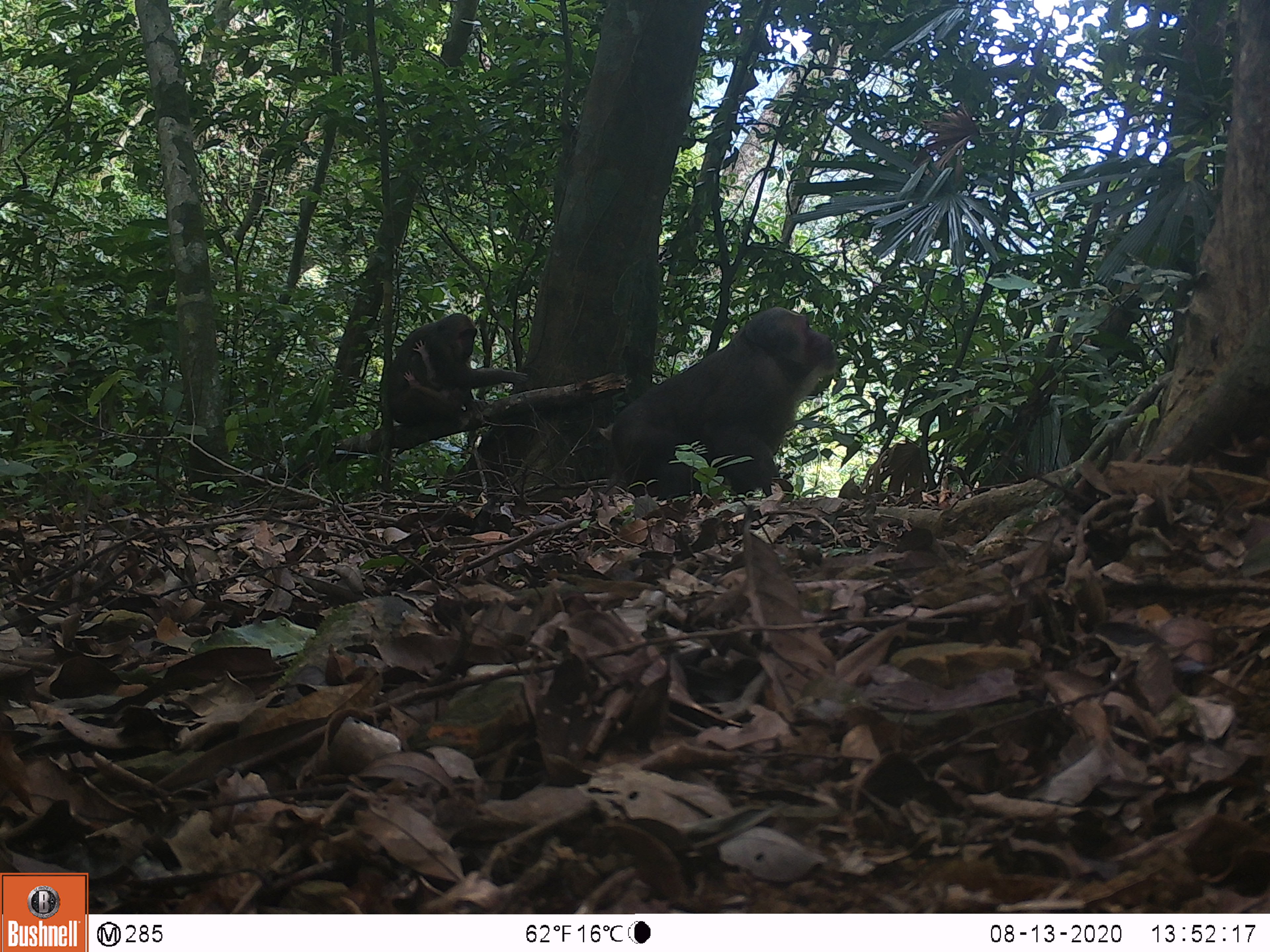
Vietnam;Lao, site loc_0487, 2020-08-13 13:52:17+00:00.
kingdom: Animalia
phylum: Chordata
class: Mammalia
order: Primates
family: Cercopithecidae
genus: Macaca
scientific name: Macaca arctoides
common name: stump-tailed macaque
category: stump tailed macaque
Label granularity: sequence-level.